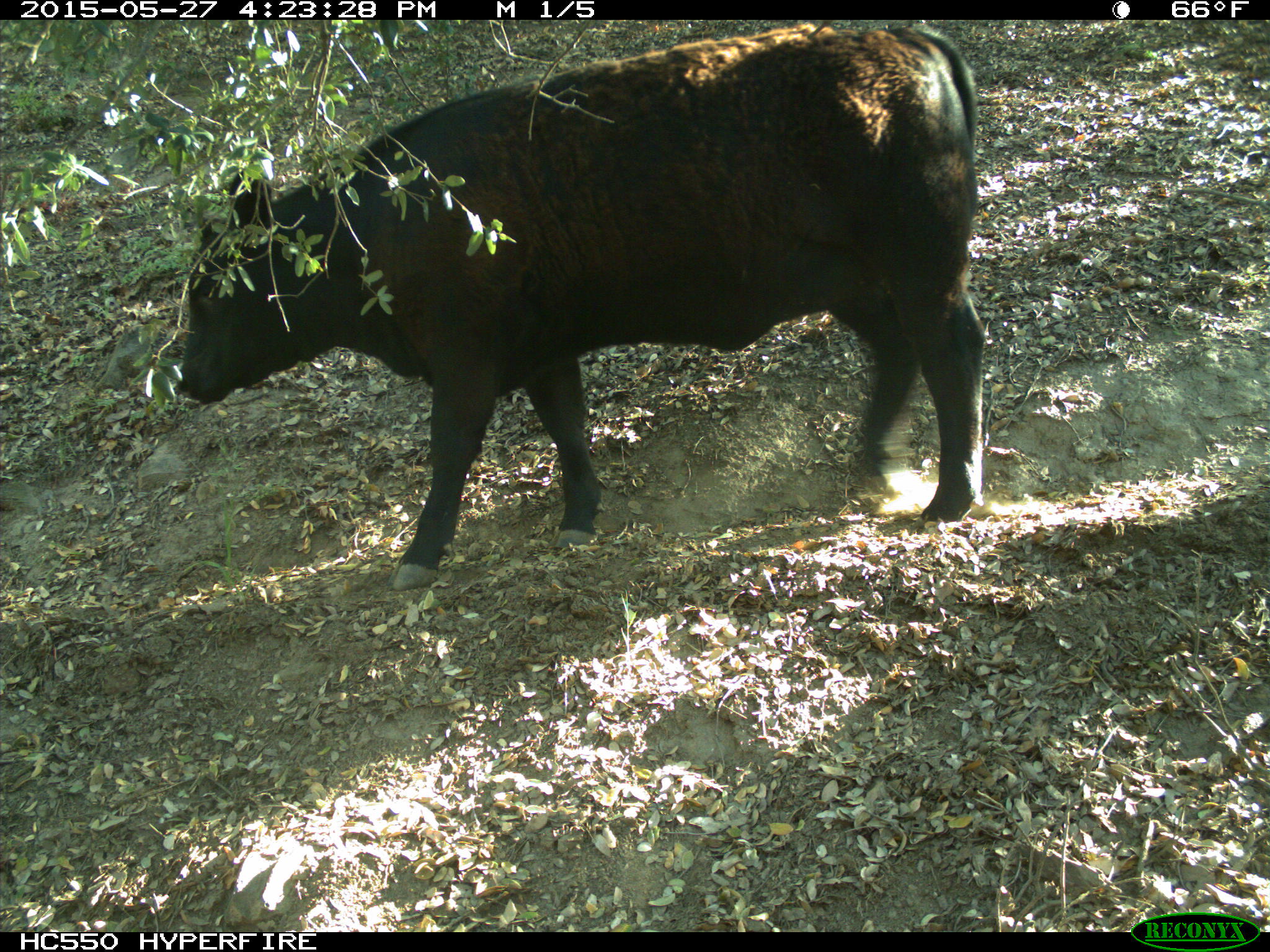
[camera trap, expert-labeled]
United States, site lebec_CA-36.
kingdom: Animalia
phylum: Chordata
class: Mammalia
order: Artiodactyla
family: Bovidae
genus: Bos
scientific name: Bos taurus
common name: domestic cow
Bos taurus (domestic cow).